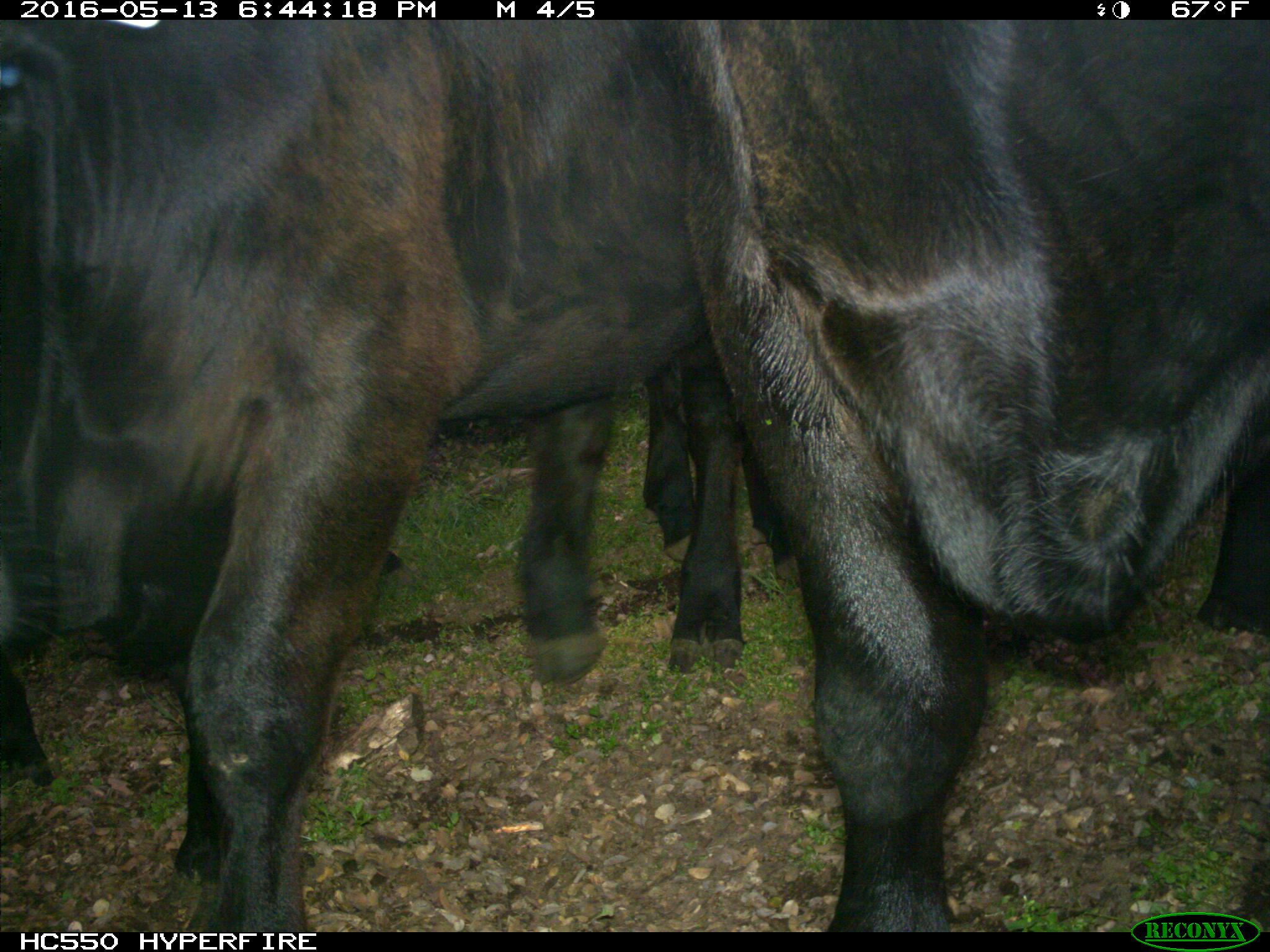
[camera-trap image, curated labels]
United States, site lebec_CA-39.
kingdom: Animalia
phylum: Chordata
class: Mammalia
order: Artiodactyla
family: Bovidae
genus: Bos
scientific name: Bos taurus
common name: domestic cow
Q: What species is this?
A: Bos taurus (domestic cow).